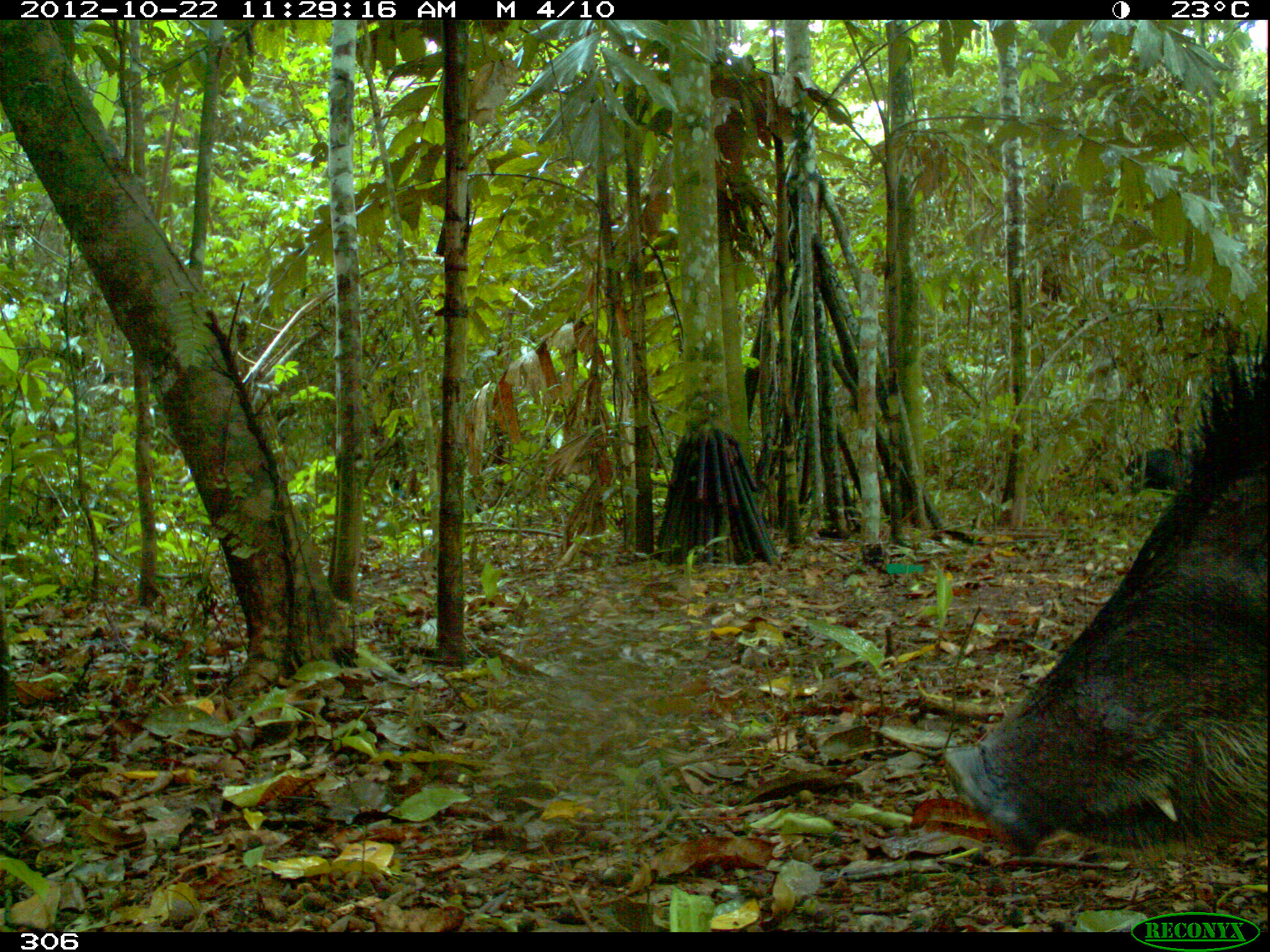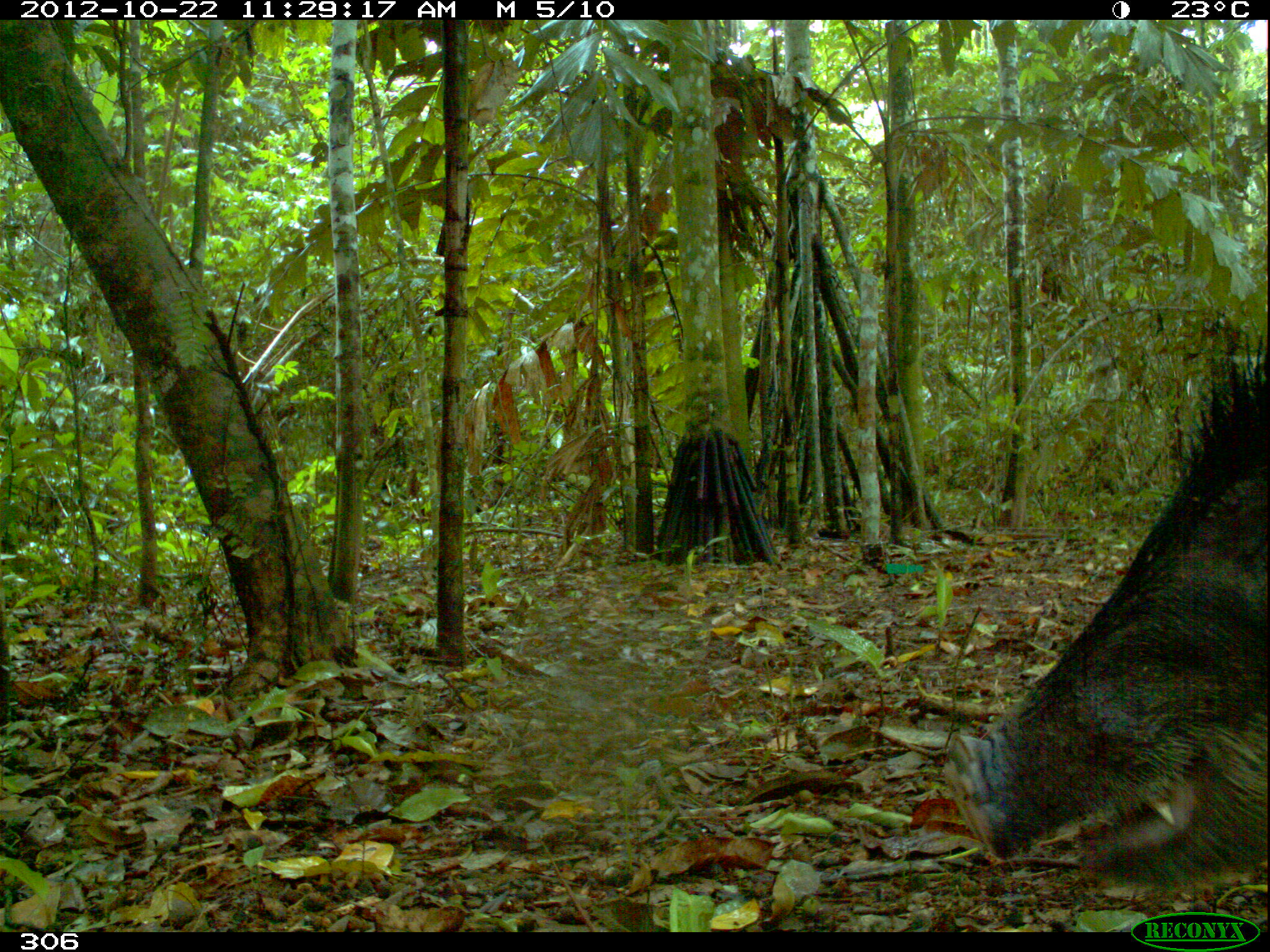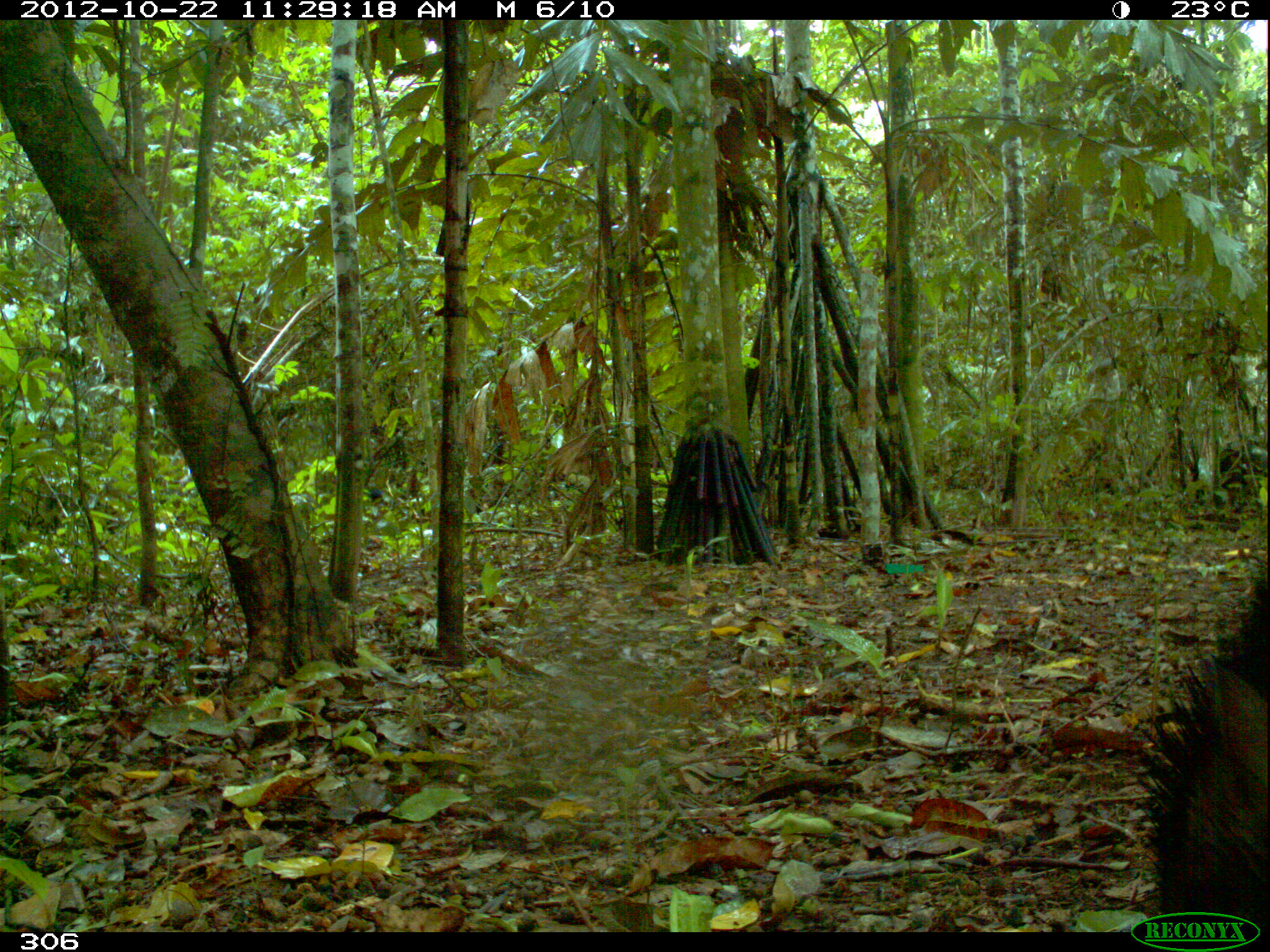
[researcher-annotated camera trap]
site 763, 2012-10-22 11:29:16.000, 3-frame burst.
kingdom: Animalia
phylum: Chordata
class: Mammalia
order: Artiodactyla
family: Tayassuidae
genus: Tayassu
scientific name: Tayassu pecari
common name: white-lipped peccary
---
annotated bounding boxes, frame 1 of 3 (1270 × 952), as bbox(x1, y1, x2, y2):
tayassu pecari: bbox(945, 332, 1266, 859); bbox(1125, 447, 1193, 494)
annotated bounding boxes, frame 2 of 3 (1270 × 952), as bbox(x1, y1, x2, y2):
tayassu pecari: bbox(943, 327, 1267, 900)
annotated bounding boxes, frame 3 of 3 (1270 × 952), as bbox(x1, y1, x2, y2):
tayassu pecari: bbox(1129, 563, 1268, 920); bbox(1210, 438, 1269, 508)